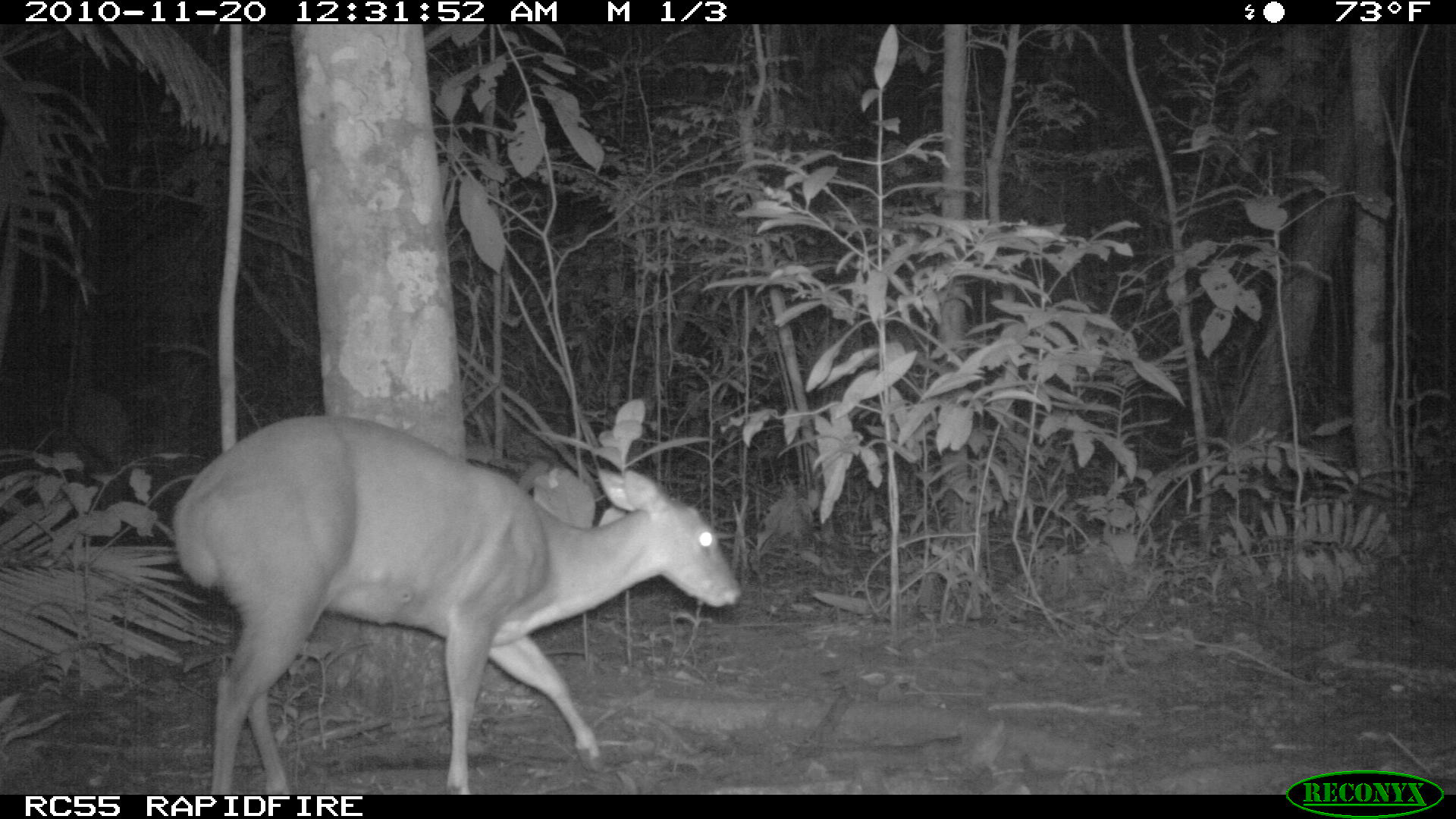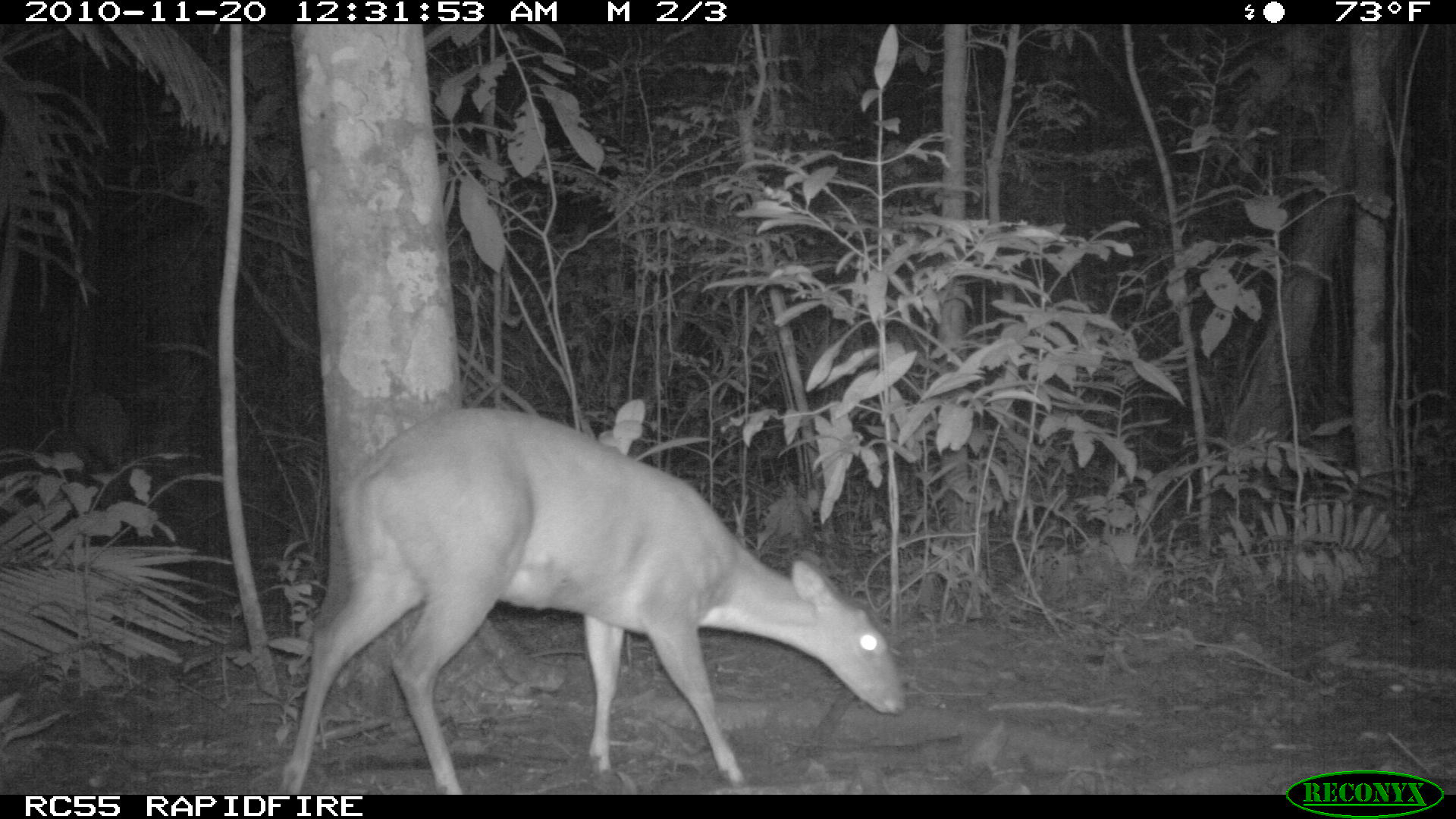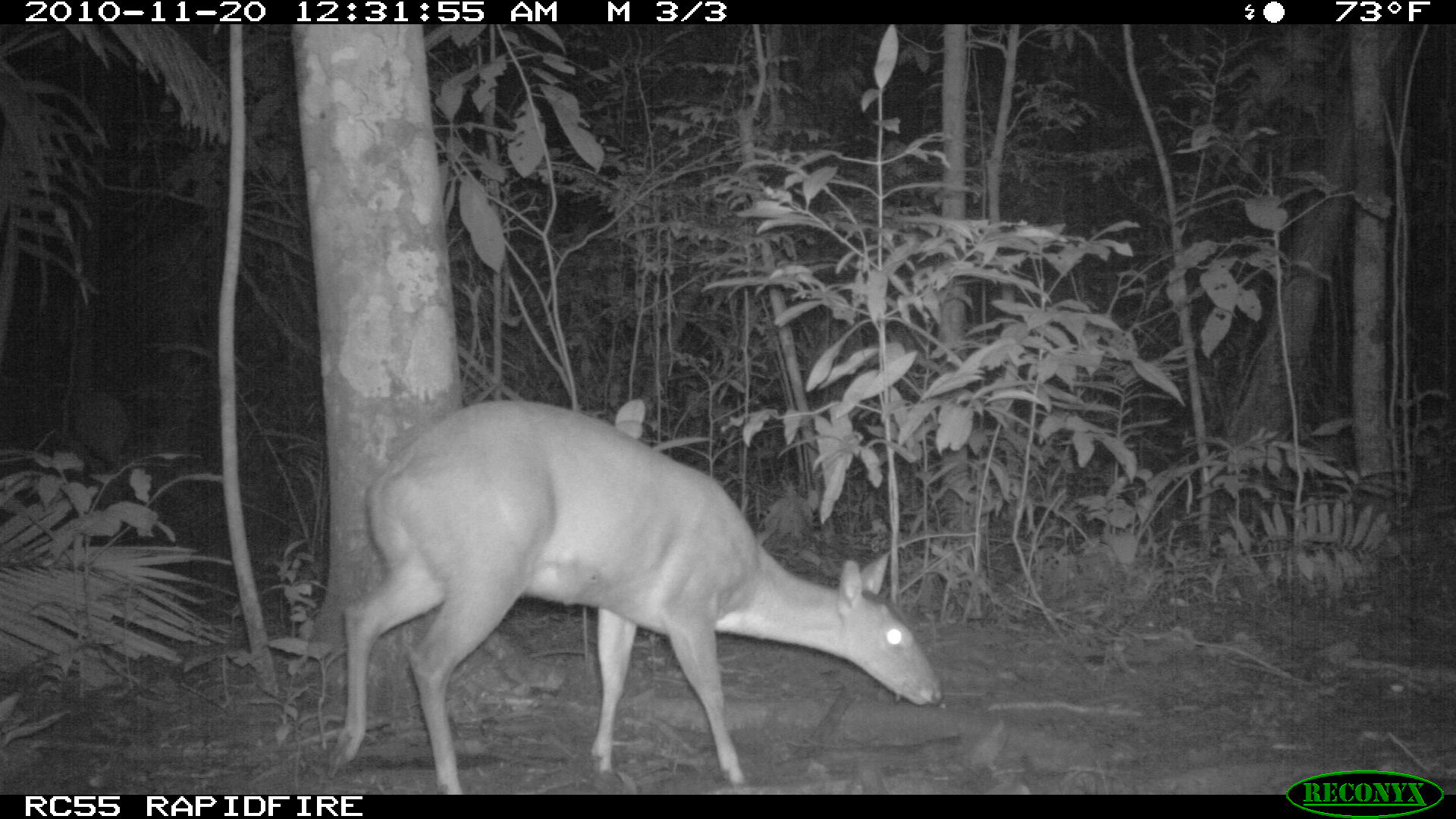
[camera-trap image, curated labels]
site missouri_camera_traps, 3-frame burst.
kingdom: Animalia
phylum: Chordata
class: Mammalia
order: Artiodactyla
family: Cervidae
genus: Odocoileus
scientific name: Odocoileus virginianus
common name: white-tailed deer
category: white tailed deer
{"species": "white tailed deer (white-tailed deer) (Odocoileus virginianus)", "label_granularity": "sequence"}